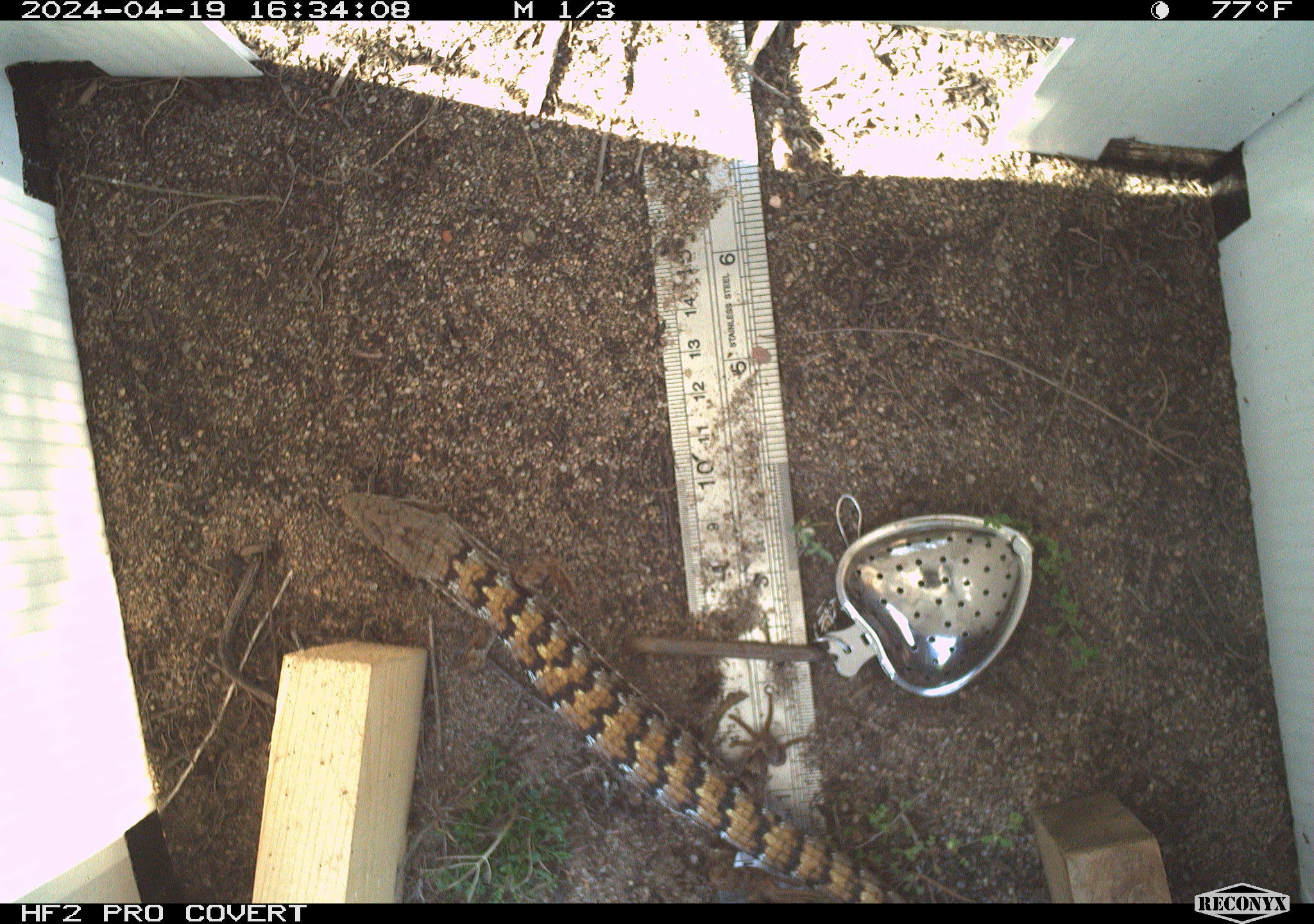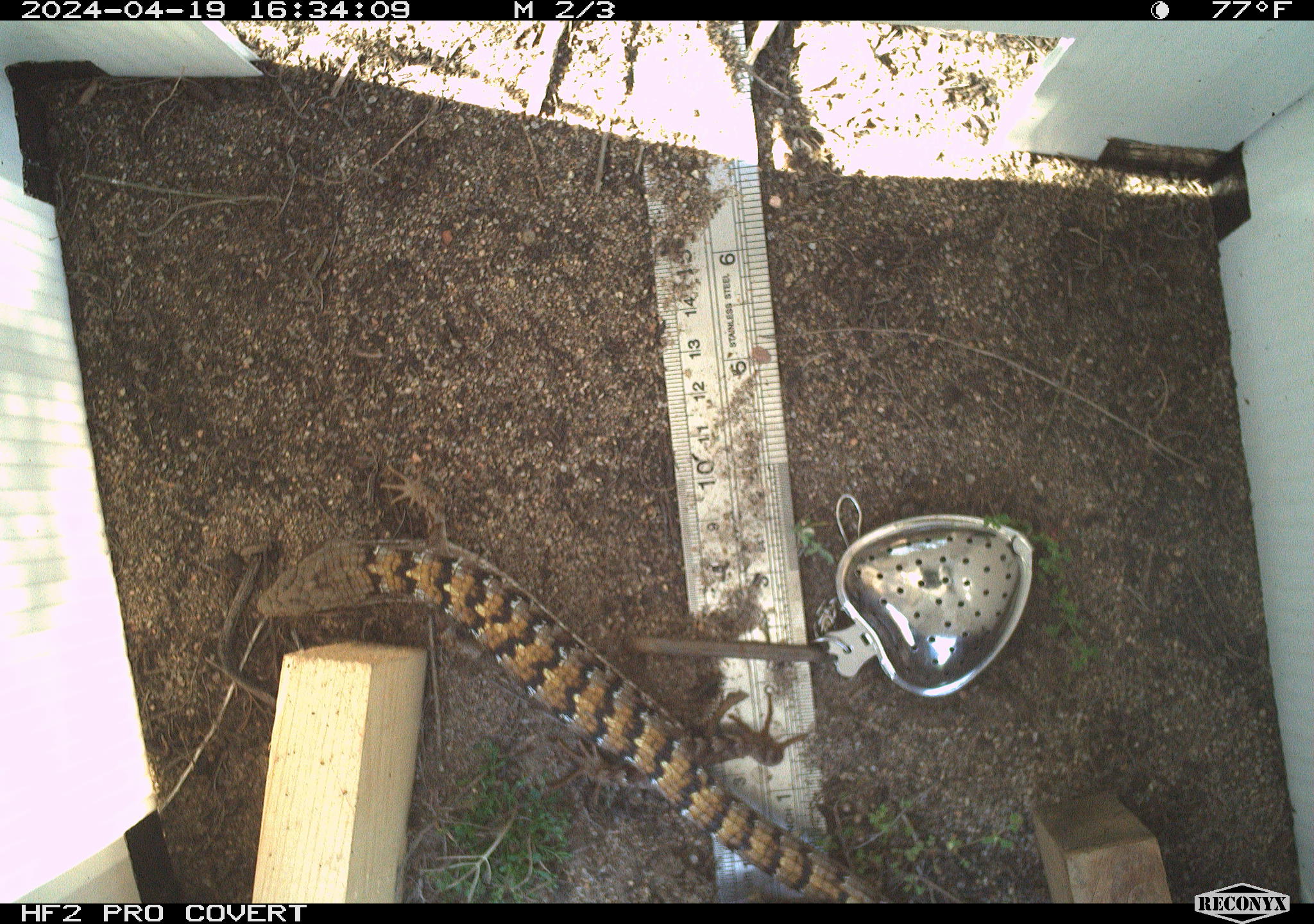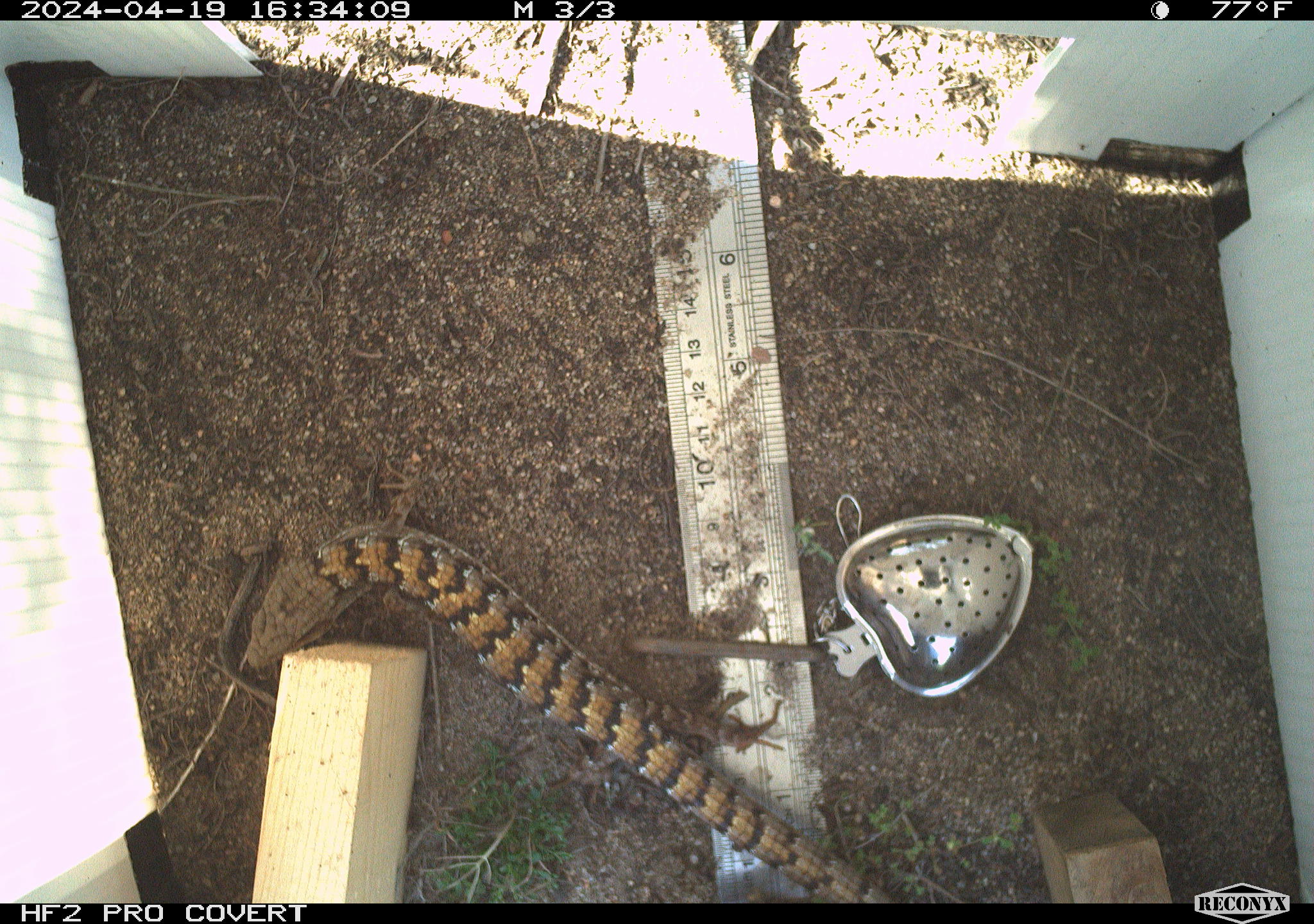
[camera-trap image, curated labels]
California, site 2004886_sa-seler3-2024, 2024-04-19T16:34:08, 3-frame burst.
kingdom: Animalia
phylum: Chordata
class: Reptilia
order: Squamata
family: Anguidae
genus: Elgaria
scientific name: Elgaria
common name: alligator lizards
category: elgaria species